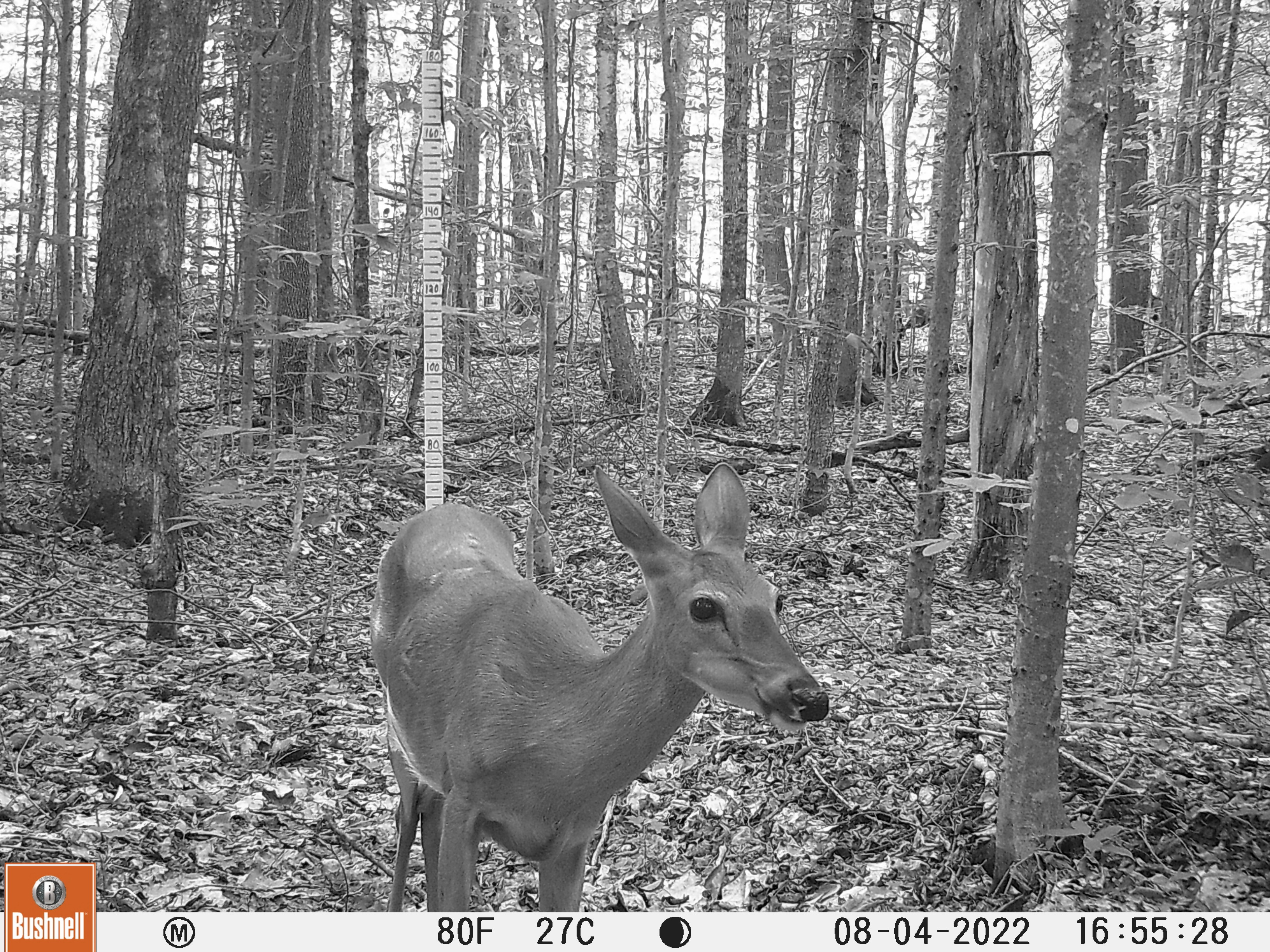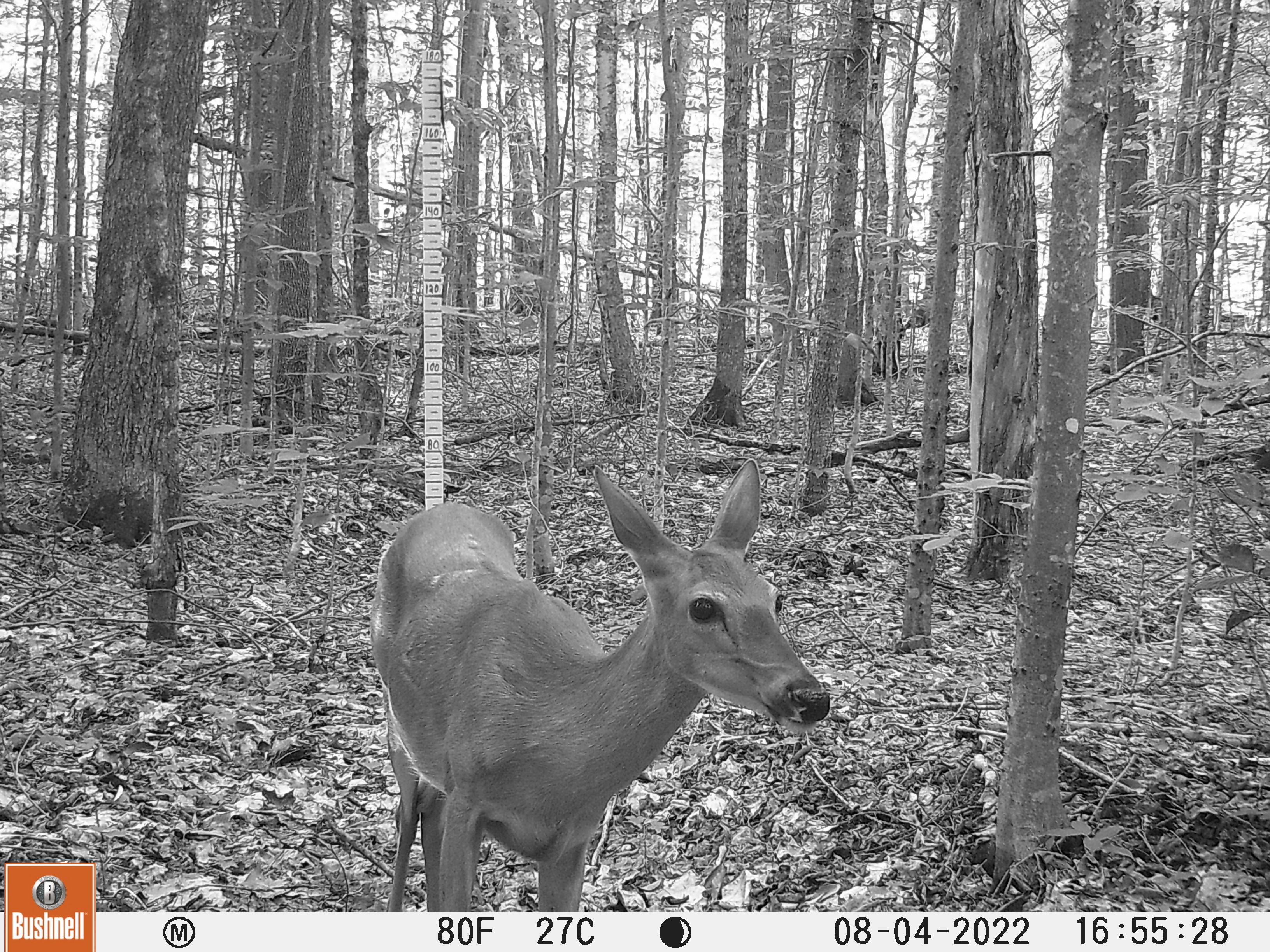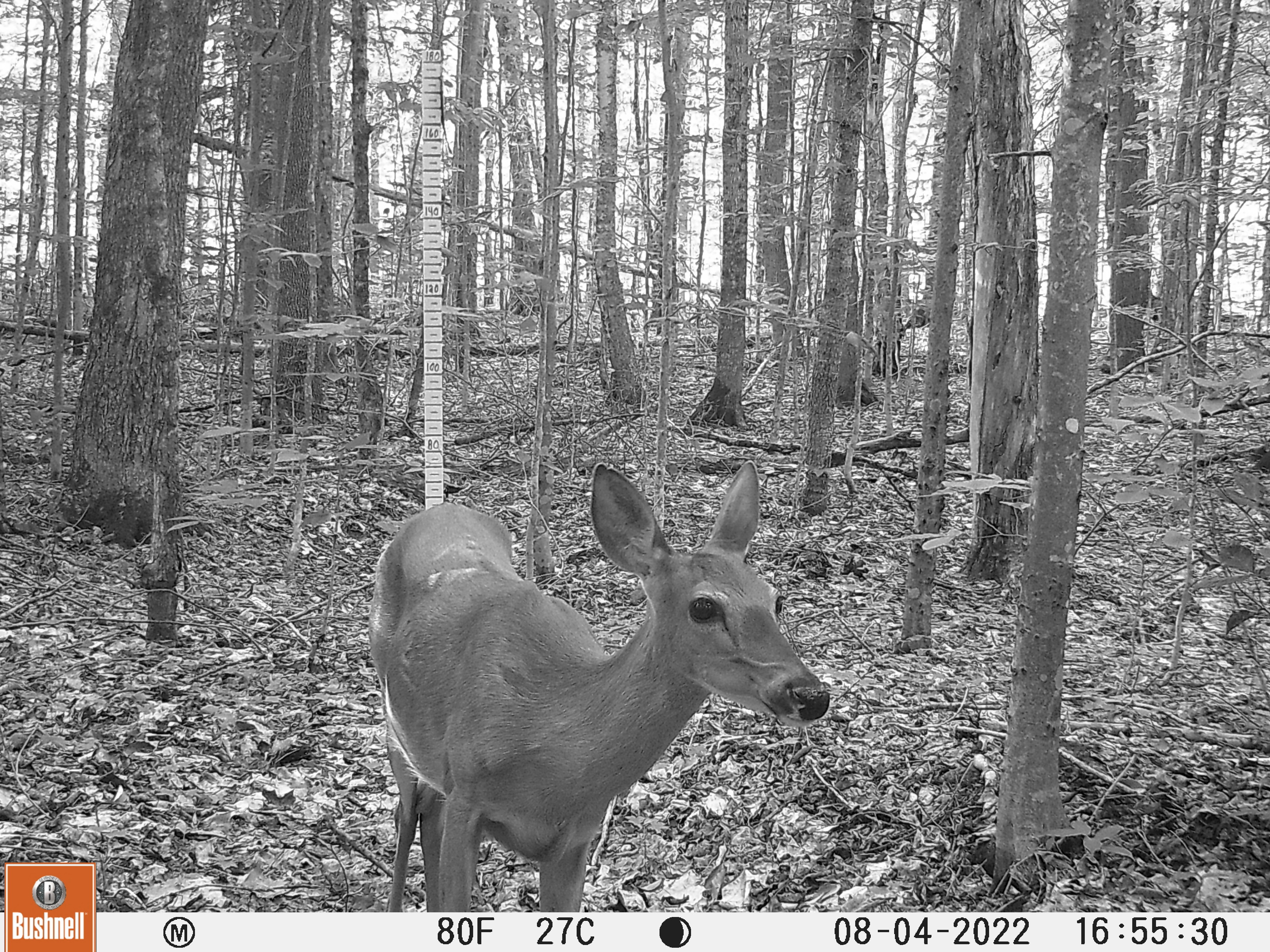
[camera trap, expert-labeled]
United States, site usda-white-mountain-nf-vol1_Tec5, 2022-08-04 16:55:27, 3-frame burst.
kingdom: Animalia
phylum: Chordata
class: Mammalia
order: Artiodactyla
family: Cervidae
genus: Odocoileus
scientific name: Odocoileus virginianus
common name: white-tailed deer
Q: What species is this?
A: White-tailed deer (Odocoileus virginianus).